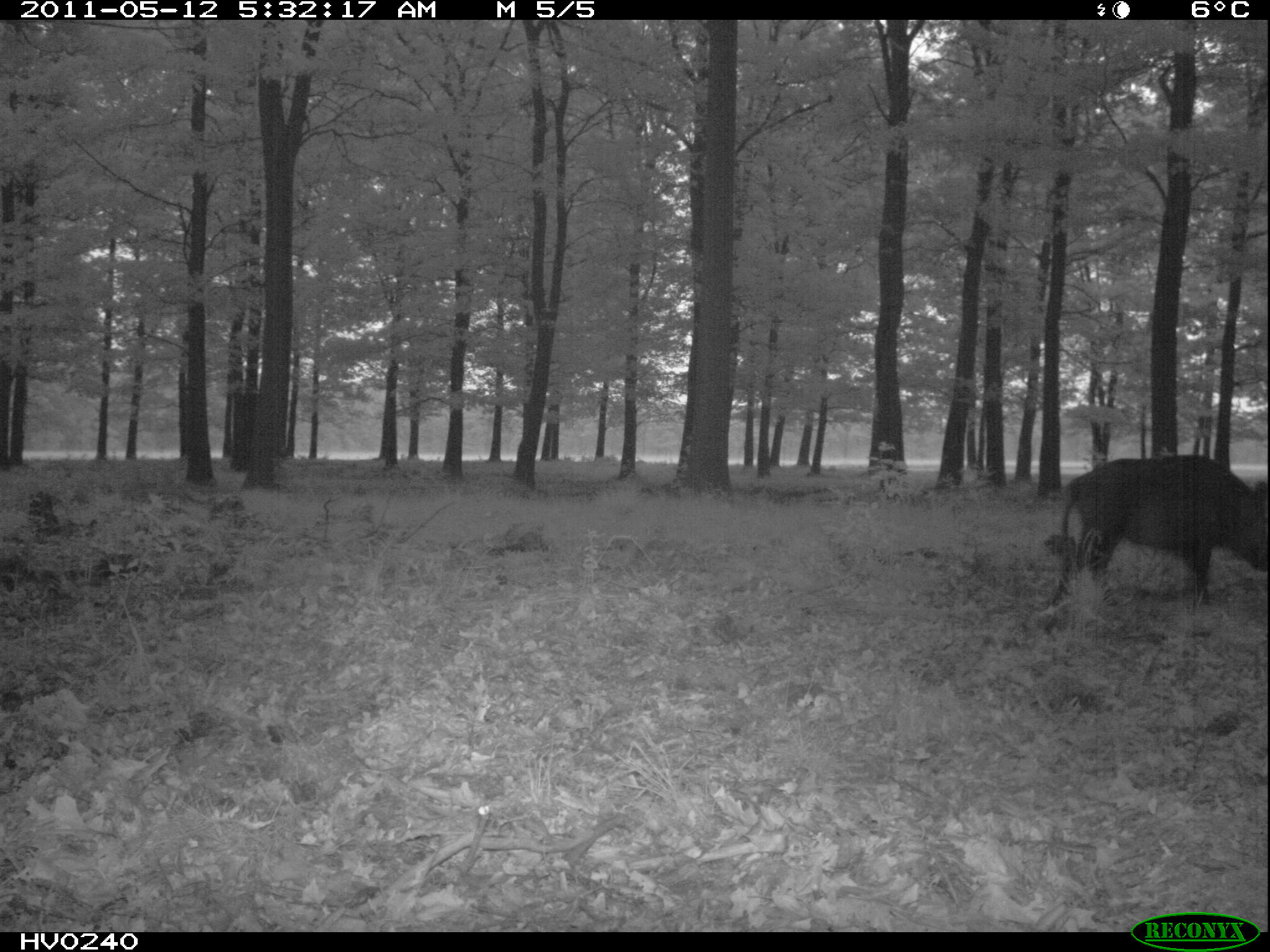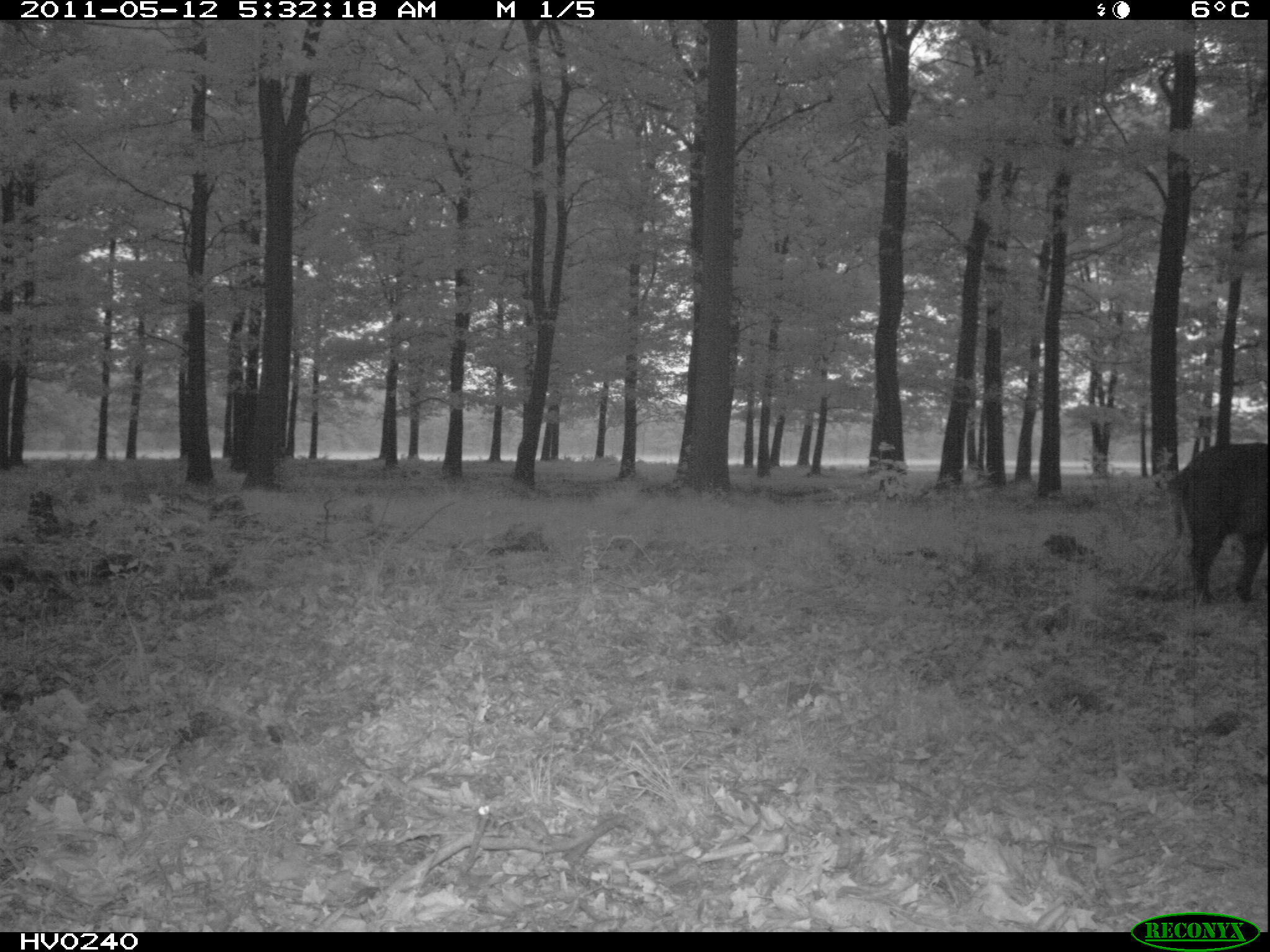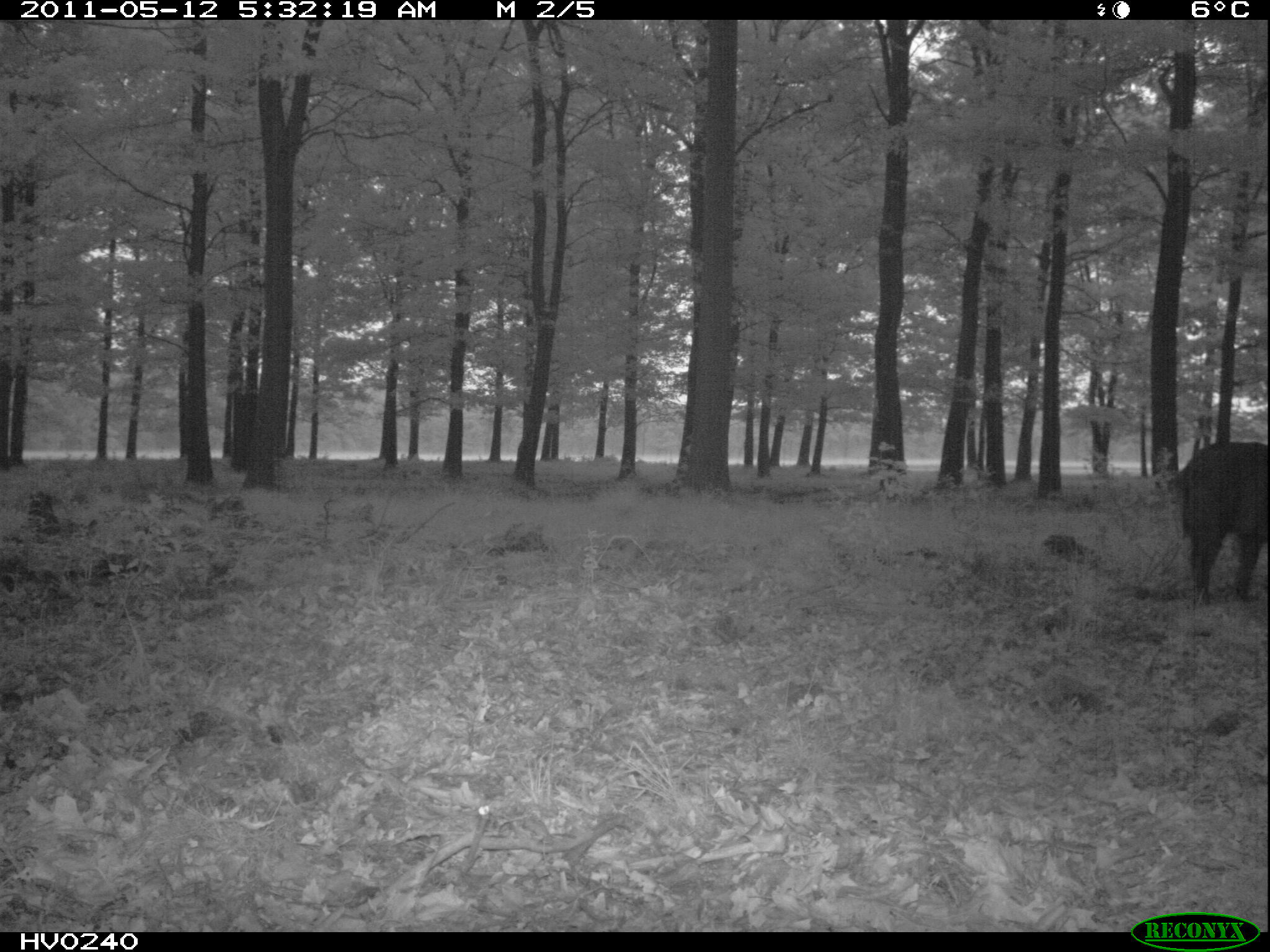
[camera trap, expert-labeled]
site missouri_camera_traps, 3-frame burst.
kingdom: Animalia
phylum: Chordata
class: Mammalia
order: Artiodactyla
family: Suidae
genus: Sus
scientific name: Sus scrofa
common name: wild boar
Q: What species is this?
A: Wild boar (Sus scrofa).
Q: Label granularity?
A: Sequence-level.